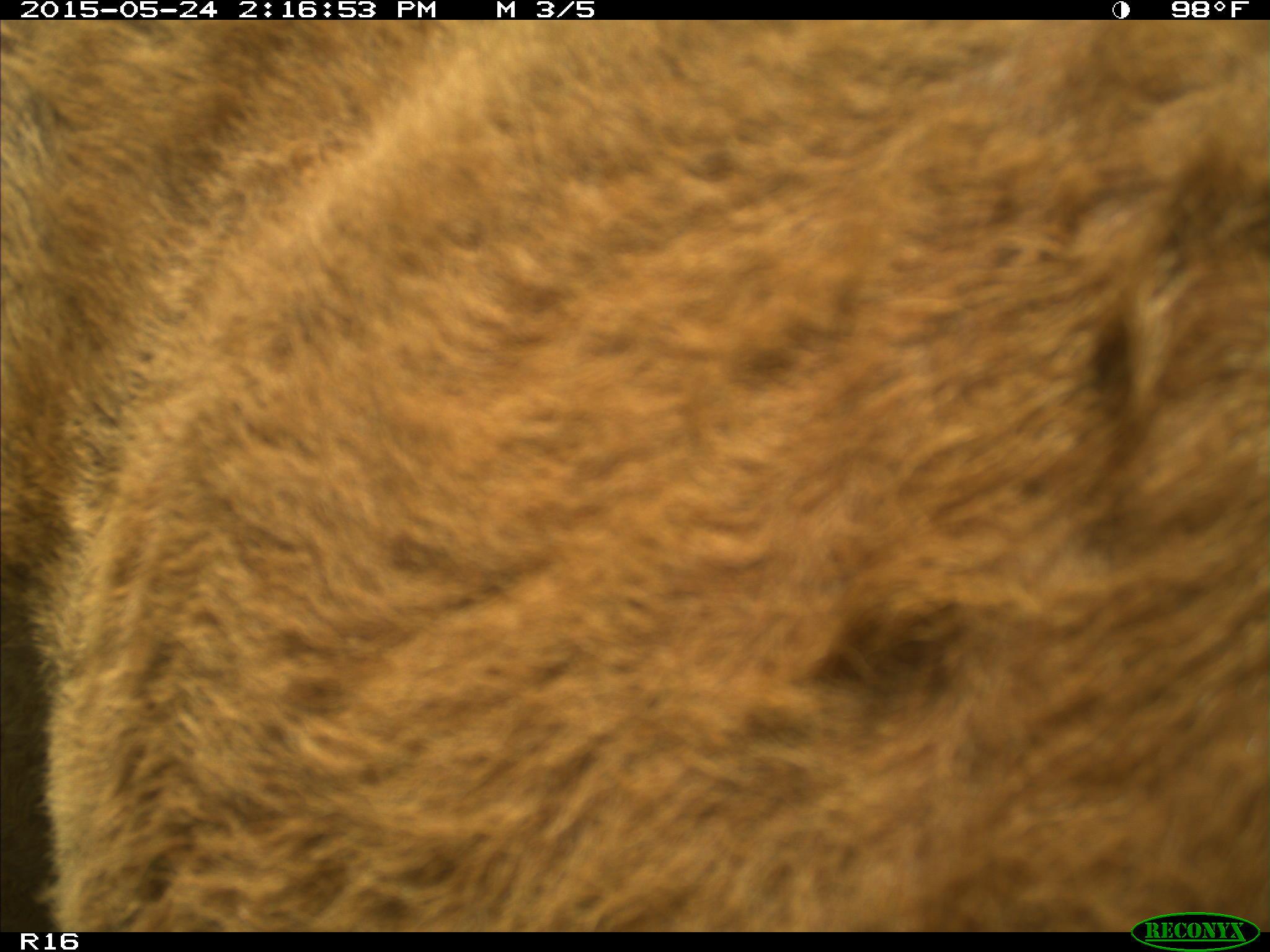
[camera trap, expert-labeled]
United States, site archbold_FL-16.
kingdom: Animalia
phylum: Chordata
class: Mammalia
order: Artiodactyla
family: Bovidae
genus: Bos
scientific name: Bos taurus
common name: domestic cow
Bos taurus (domestic cow).